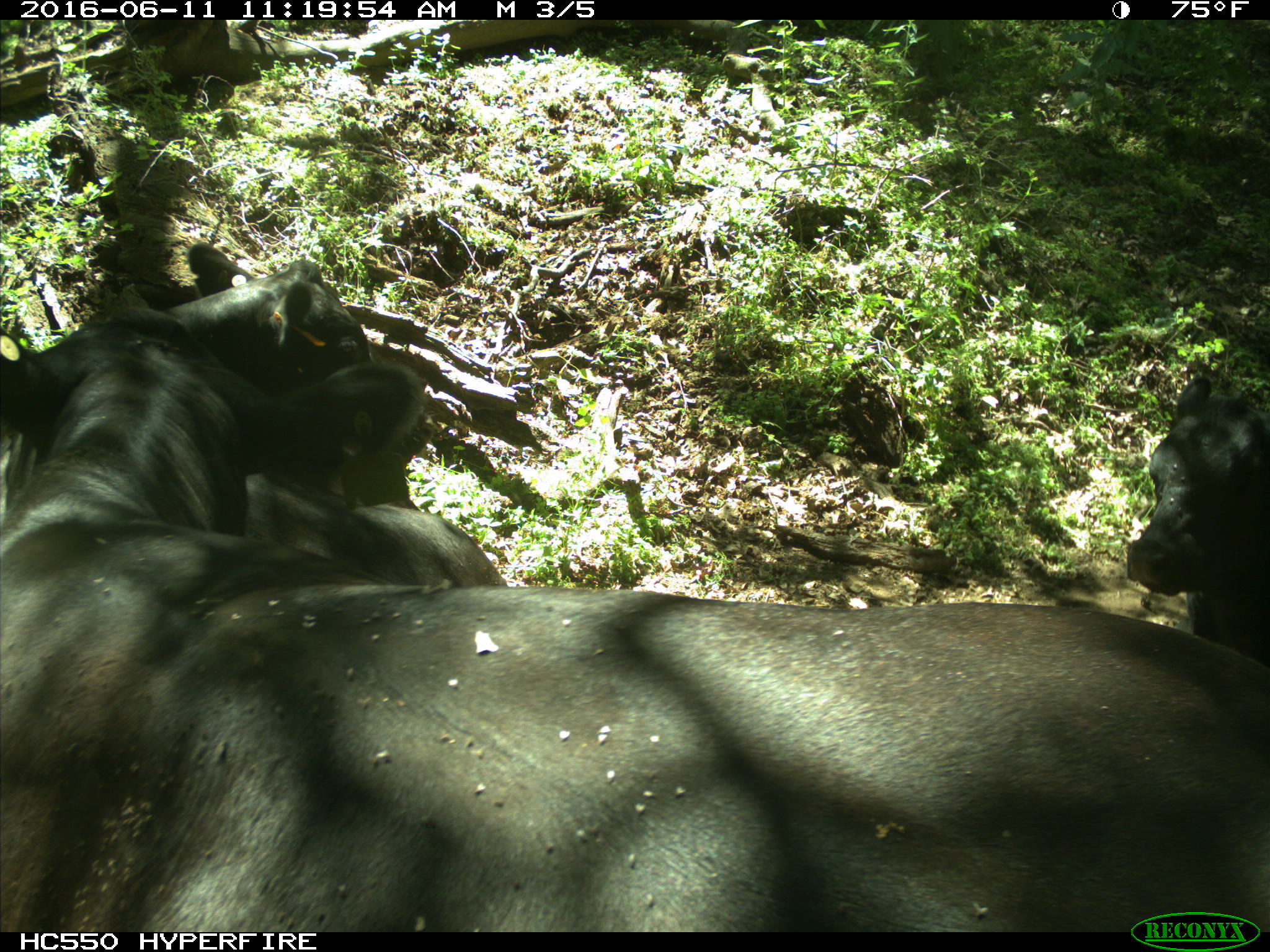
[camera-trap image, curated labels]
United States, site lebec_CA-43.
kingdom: Animalia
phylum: Chordata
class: Mammalia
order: Artiodactyla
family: Bovidae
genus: Bos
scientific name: Bos taurus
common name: domestic cow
Bos taurus (domestic cow).